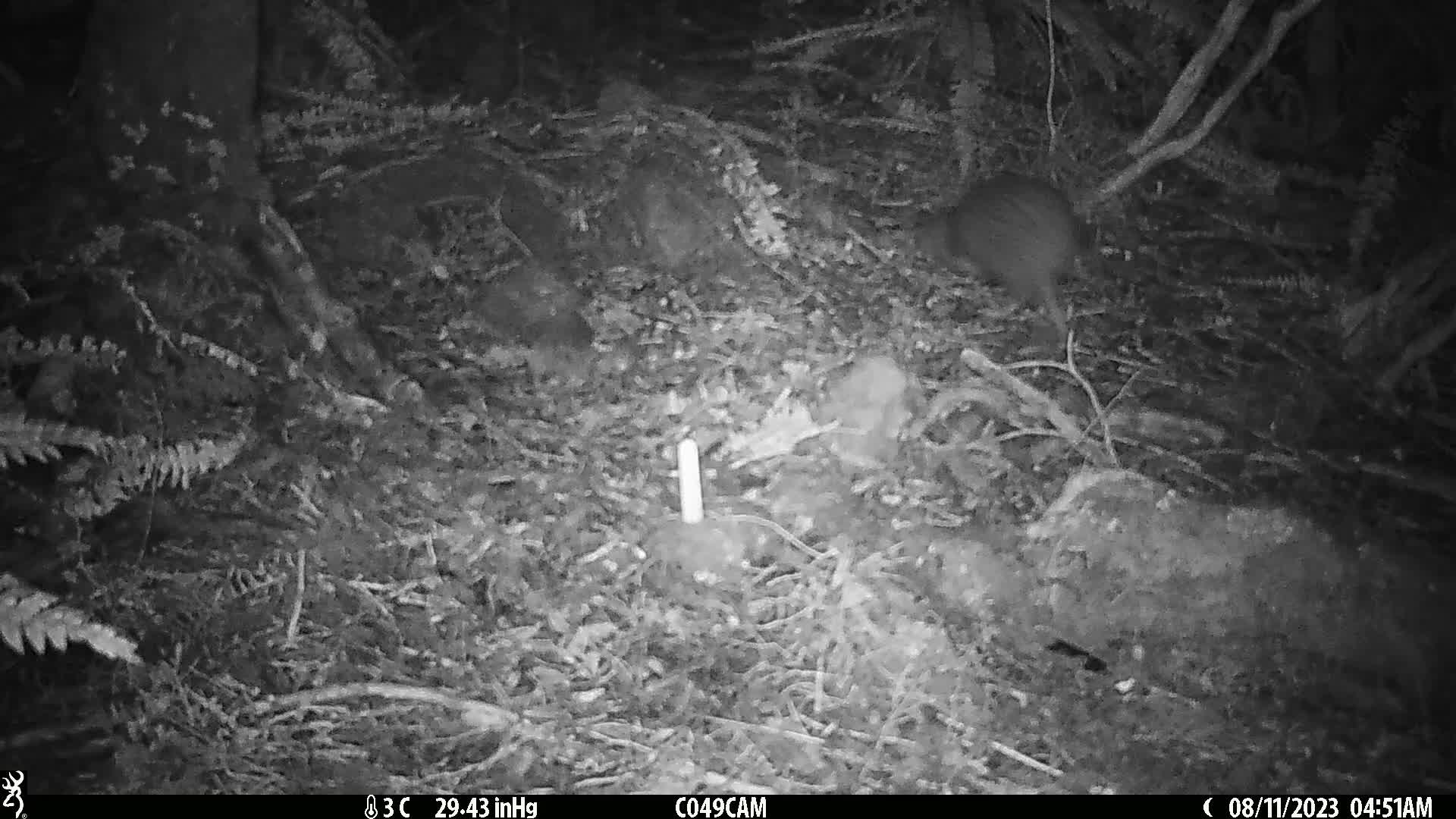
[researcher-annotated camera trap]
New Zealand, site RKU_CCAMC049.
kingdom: Animalia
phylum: Chordata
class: Aves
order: Apterygiformes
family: Apterygidae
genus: Apteryx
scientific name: Apteryx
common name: kiwi